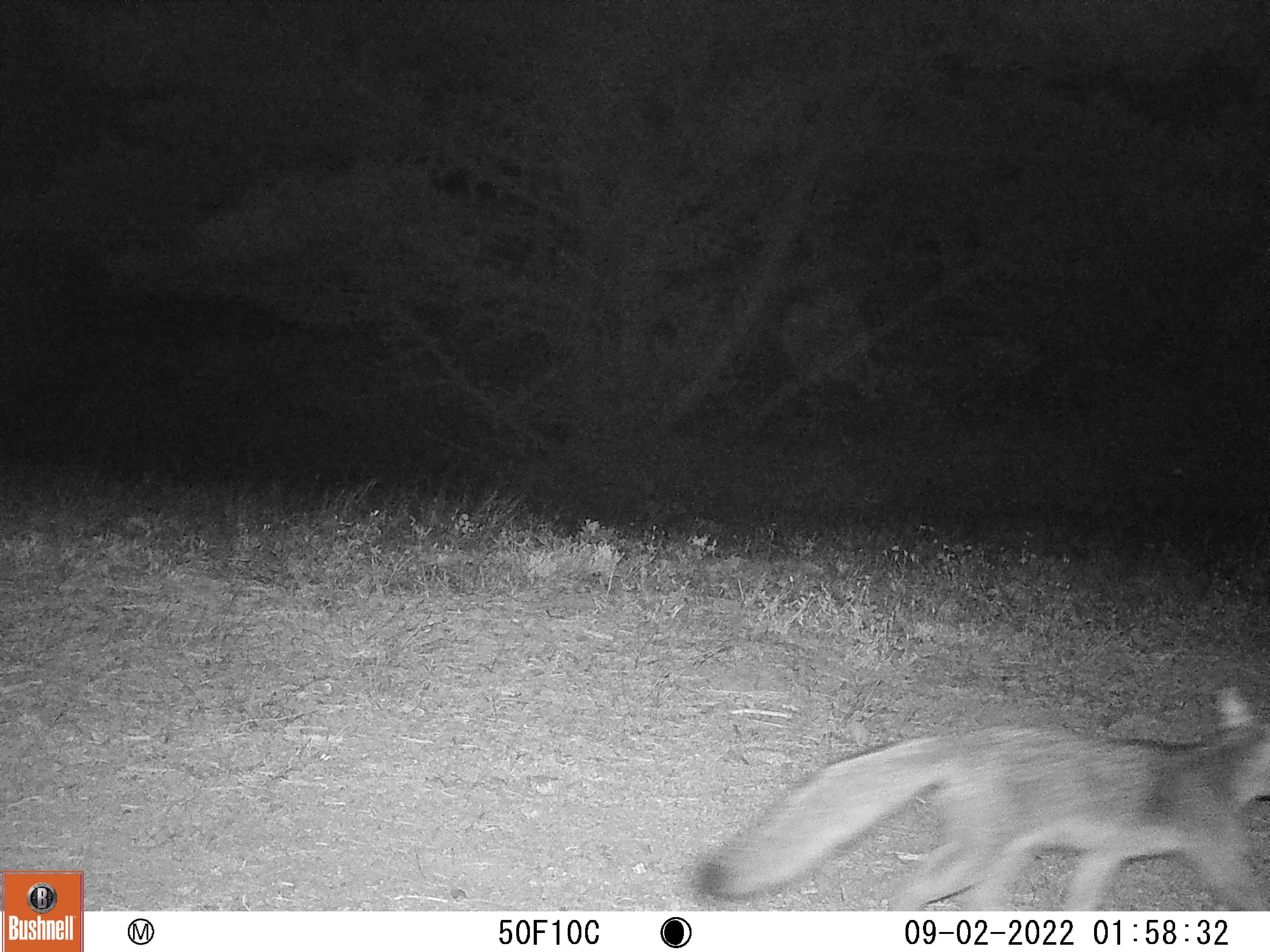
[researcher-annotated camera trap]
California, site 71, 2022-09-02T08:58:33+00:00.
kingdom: Animalia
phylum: Chordata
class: Mammalia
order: Carnivora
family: Canidae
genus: Urocyon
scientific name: Urocyon cinereoargenteus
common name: gray fox